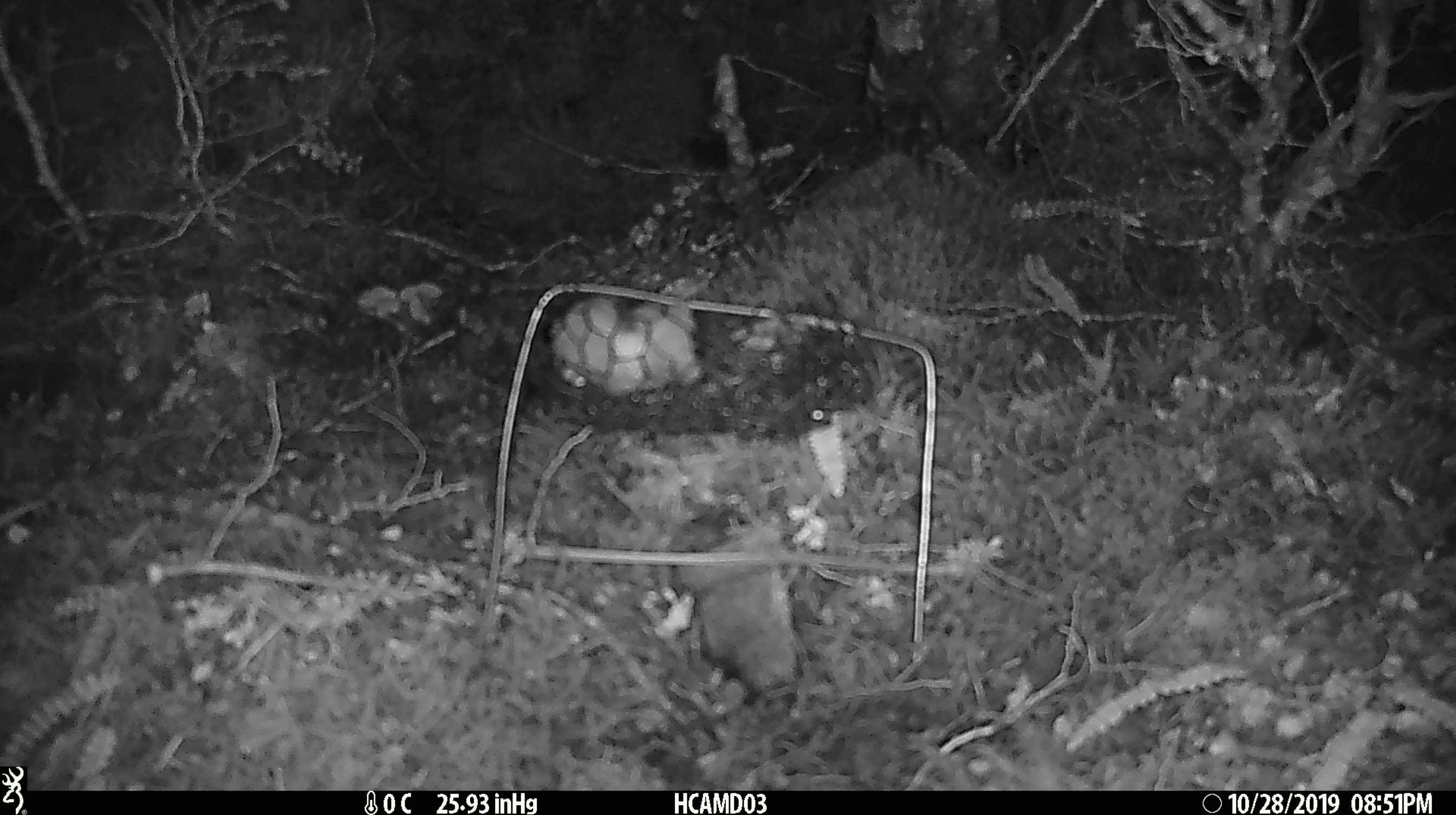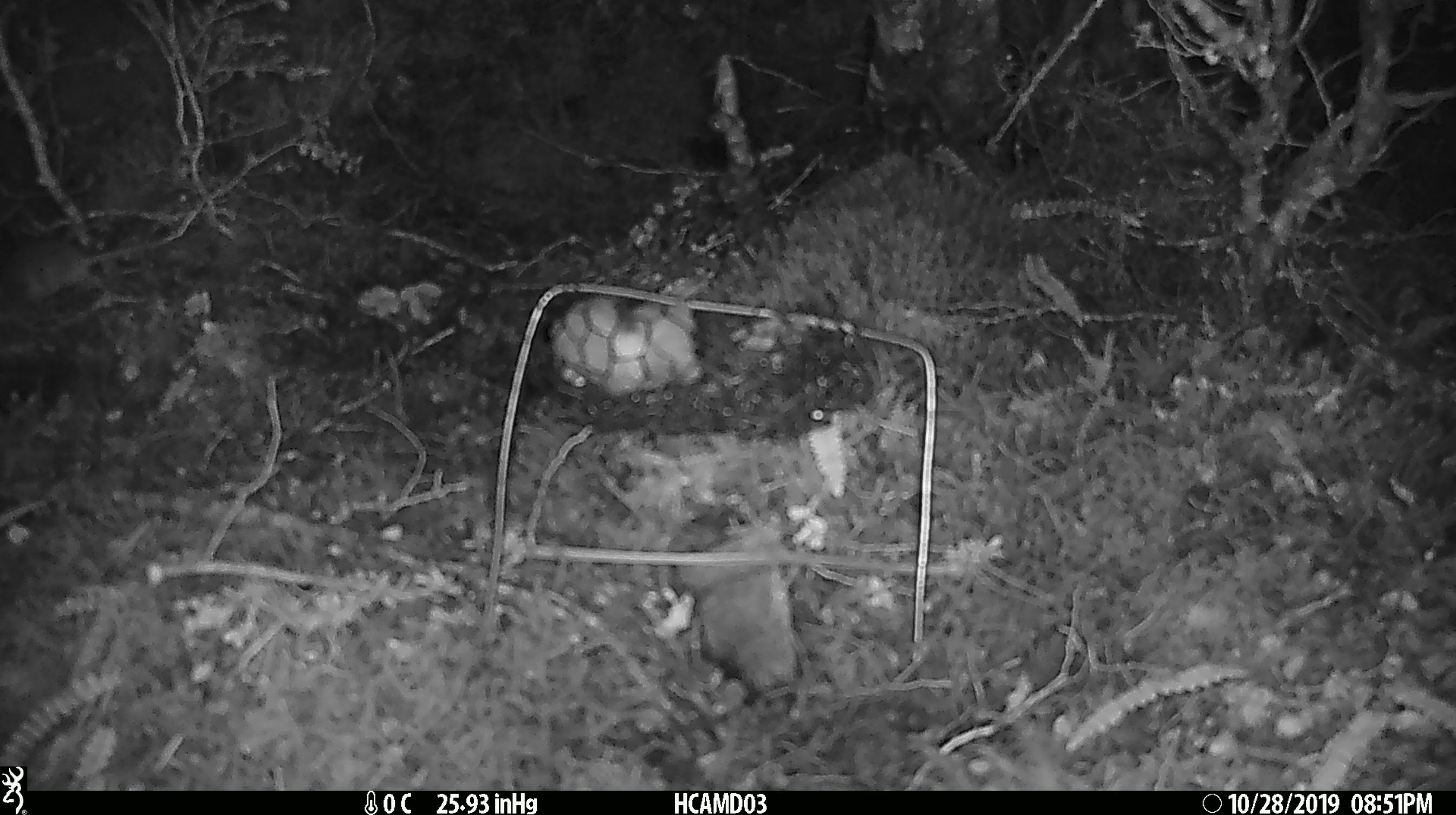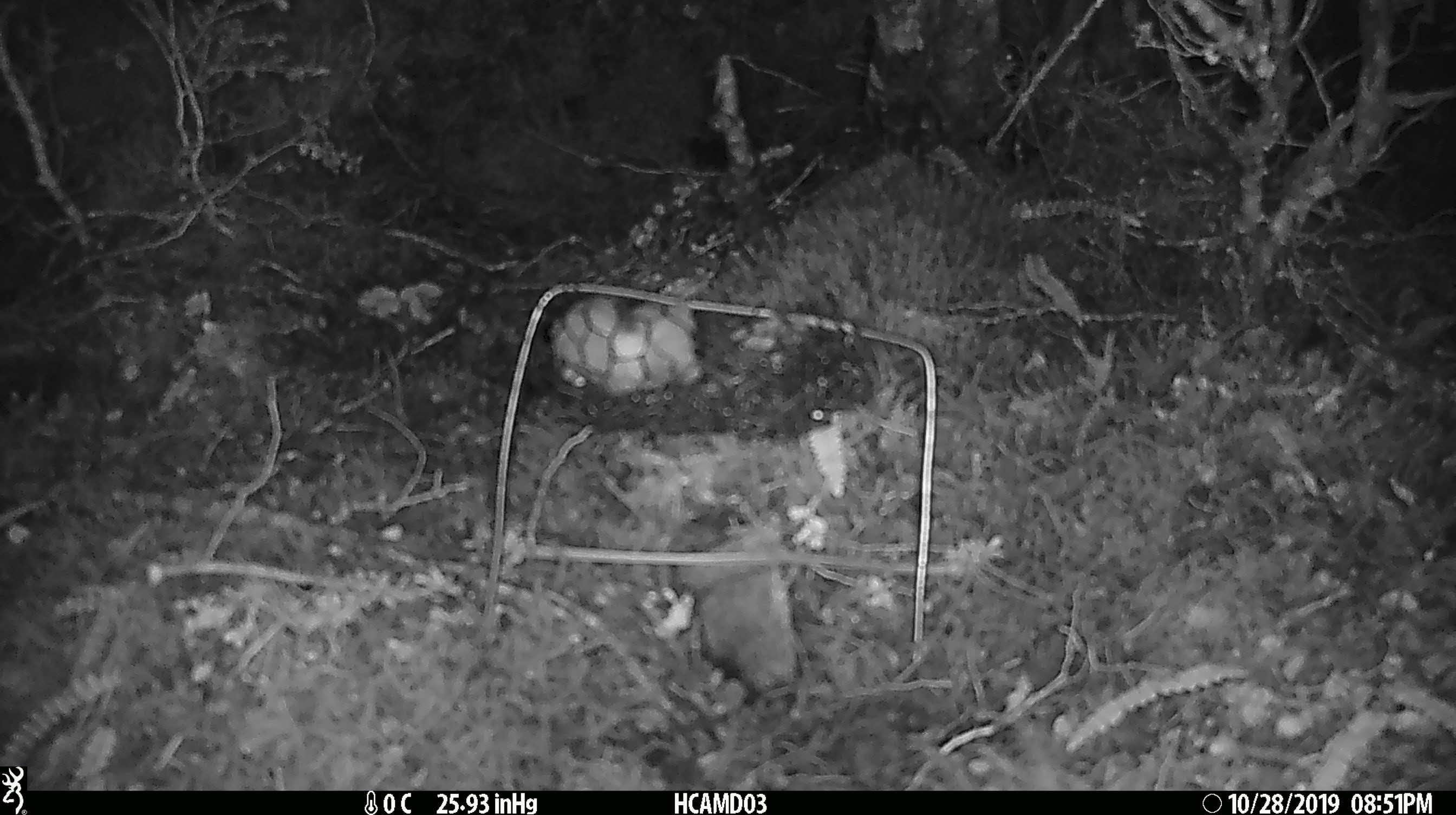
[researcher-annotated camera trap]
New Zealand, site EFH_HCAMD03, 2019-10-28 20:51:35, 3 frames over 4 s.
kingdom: Animalia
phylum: Chordata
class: Mammalia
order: Rodentia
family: Muridae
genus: Mus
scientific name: Mus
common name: mouse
Mouse (Mus).